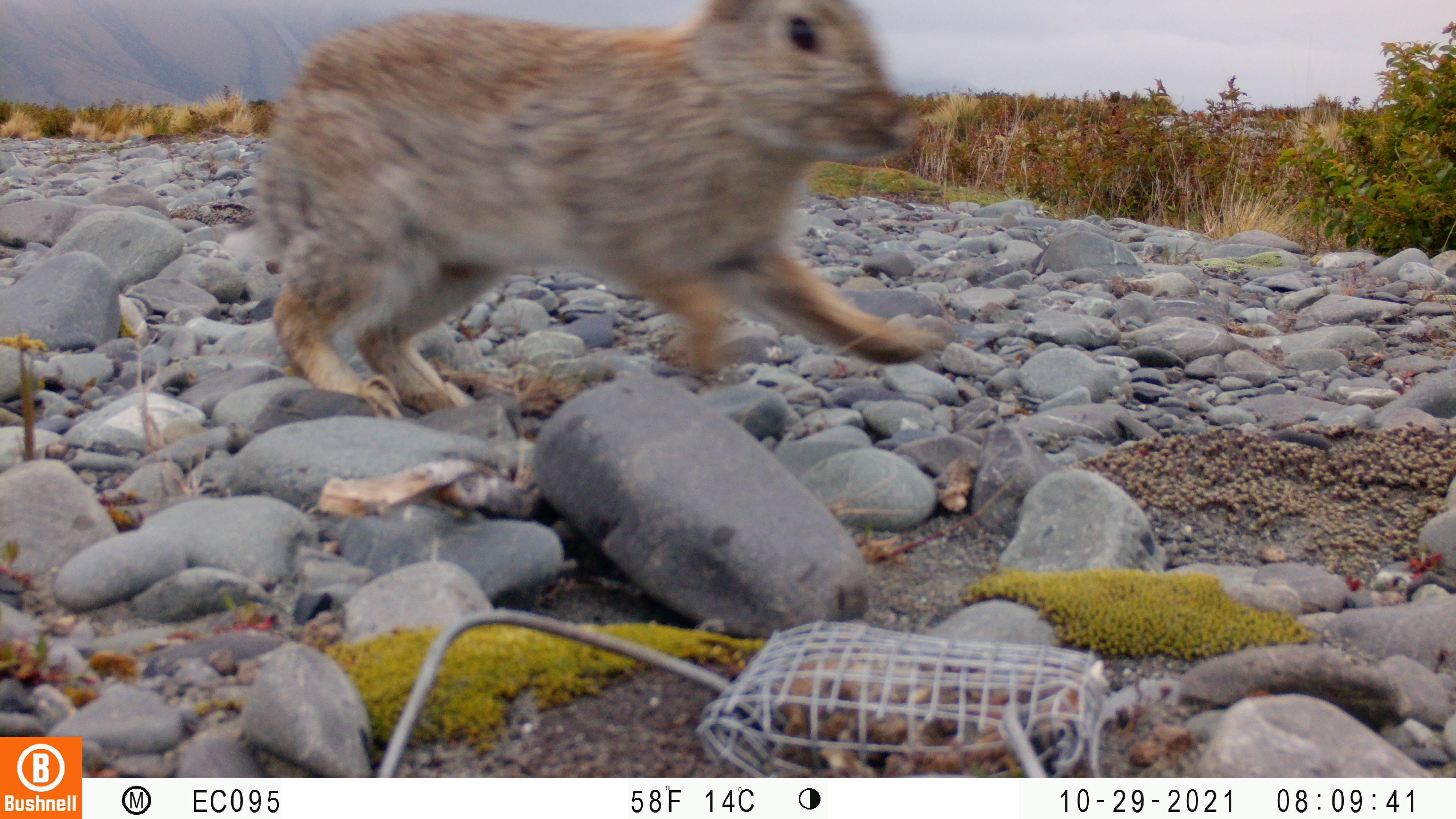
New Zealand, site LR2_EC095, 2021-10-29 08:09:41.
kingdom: Animalia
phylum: Chordata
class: Mammalia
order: Lagomorpha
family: Leporidae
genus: Oryctolagus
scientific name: Oryctolagus cuniculus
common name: european rabbit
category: rabbit